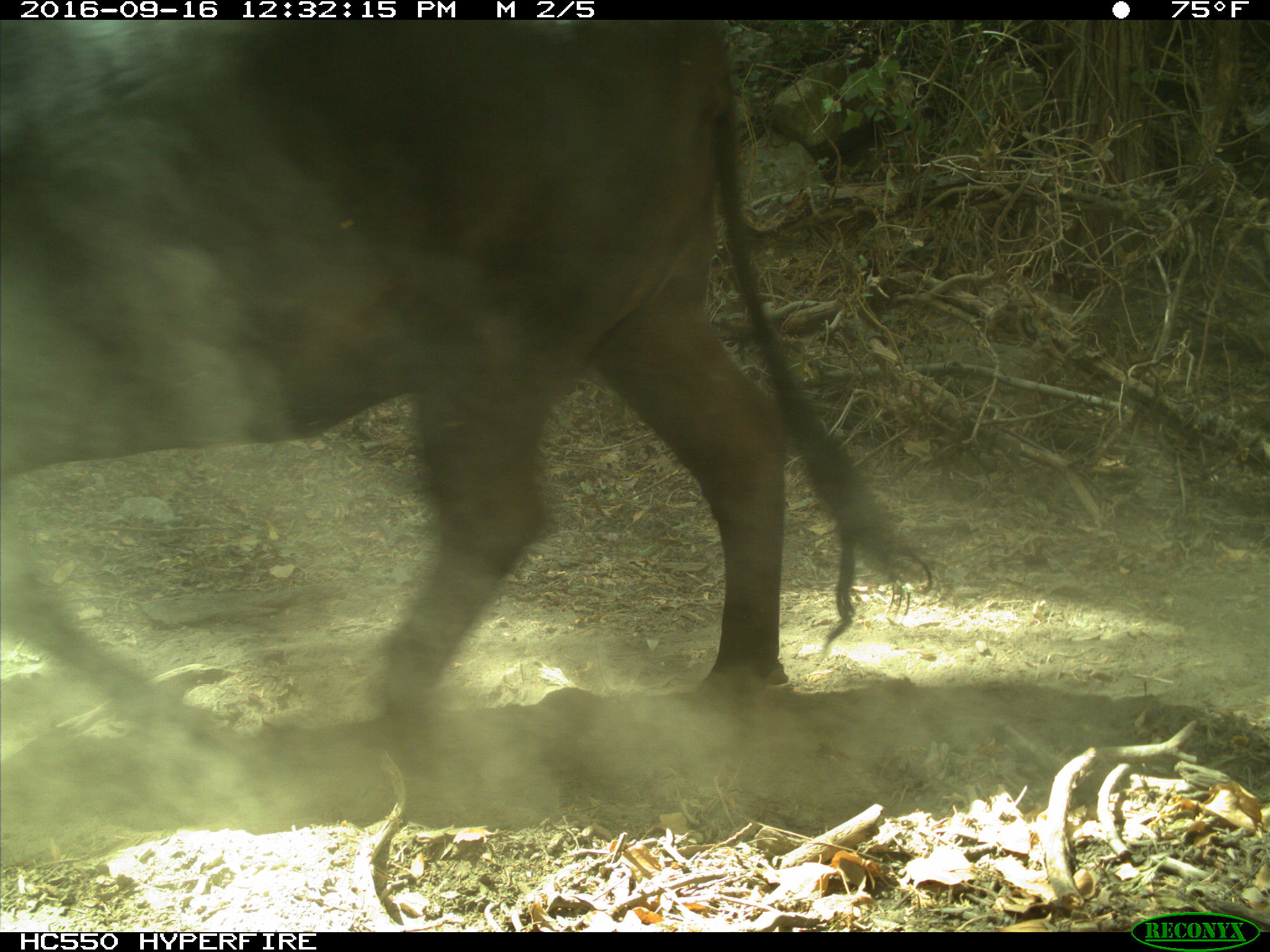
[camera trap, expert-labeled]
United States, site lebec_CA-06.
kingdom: Animalia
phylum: Chordata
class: Mammalia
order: Artiodactyla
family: Bovidae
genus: Bos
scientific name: Bos taurus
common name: domestic cow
Bos taurus (domestic cow).